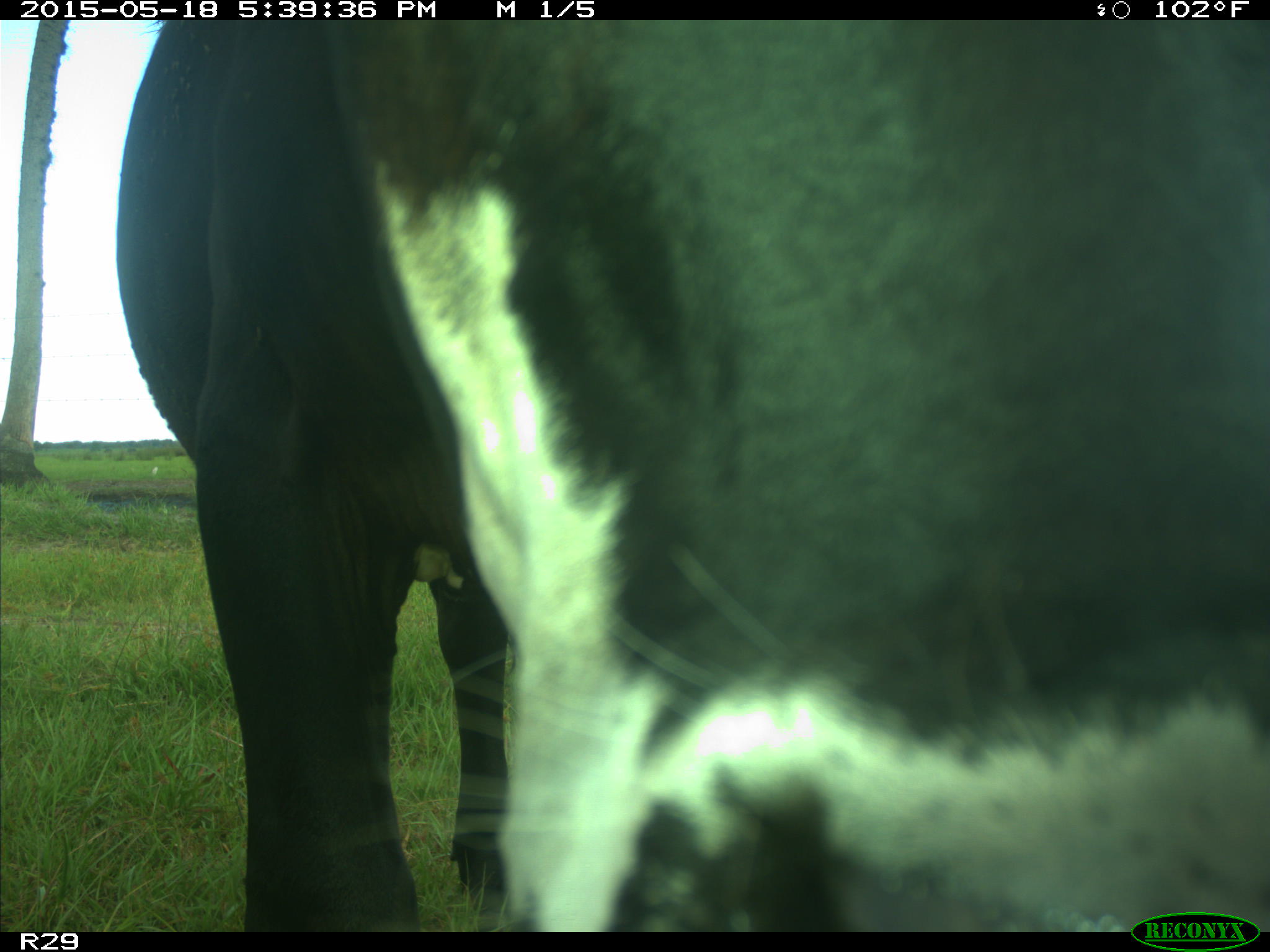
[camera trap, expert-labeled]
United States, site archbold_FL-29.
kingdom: Animalia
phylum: Chordata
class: Mammalia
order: Artiodactyla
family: Bovidae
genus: Bos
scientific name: Bos taurus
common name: domestic cow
Bos taurus (domestic cow).